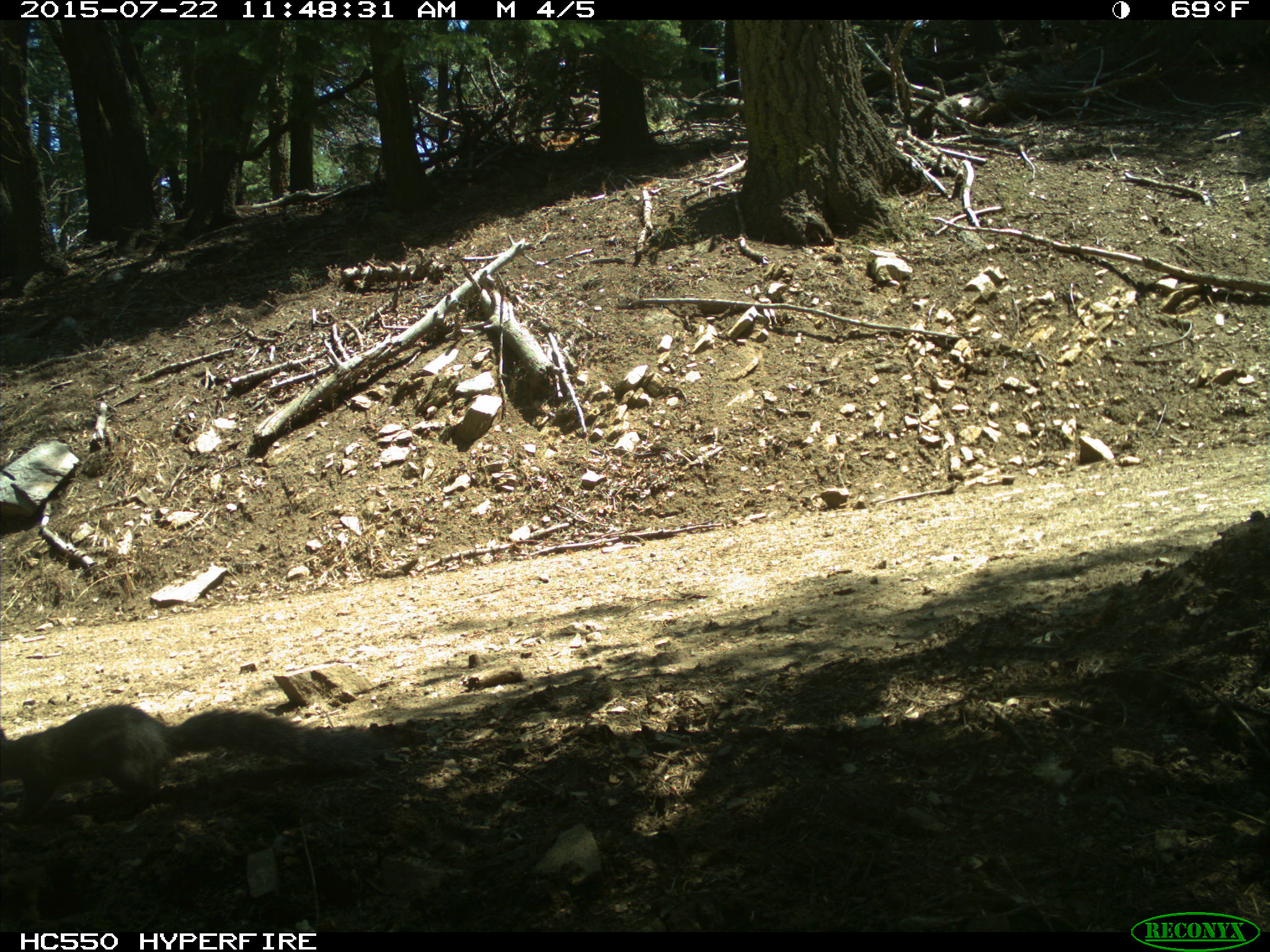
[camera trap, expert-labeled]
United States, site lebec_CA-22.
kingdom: Animalia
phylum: Chordata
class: Mammalia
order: Rodentia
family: Sciuridae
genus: Sciurus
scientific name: Sciurus carolinensis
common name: eastern gray squirrel